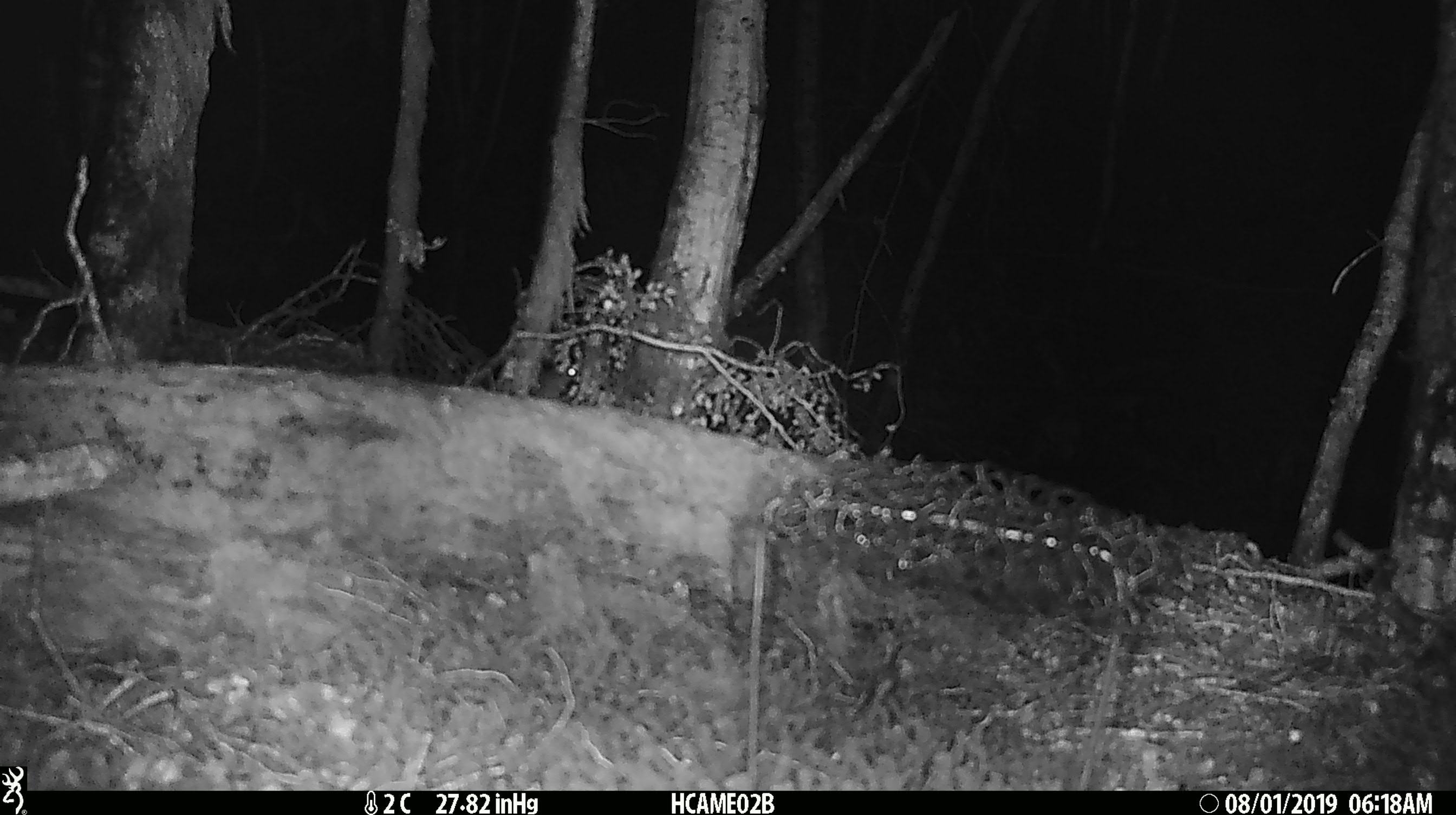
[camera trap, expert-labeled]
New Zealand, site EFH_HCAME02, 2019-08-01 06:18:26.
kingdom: Animalia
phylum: Chordata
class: Mammalia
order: Rodentia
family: Muridae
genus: Mus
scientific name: Mus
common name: mouse